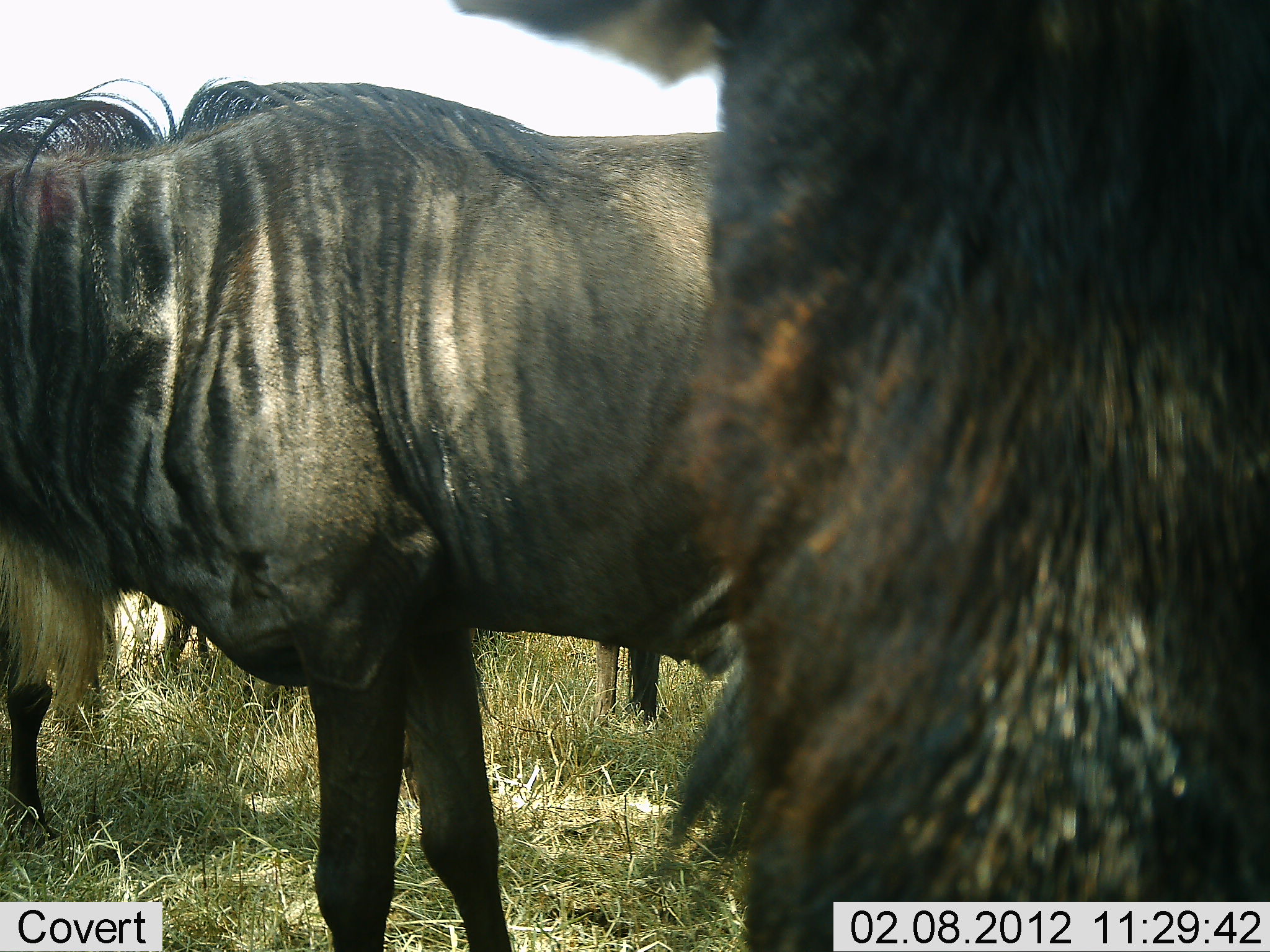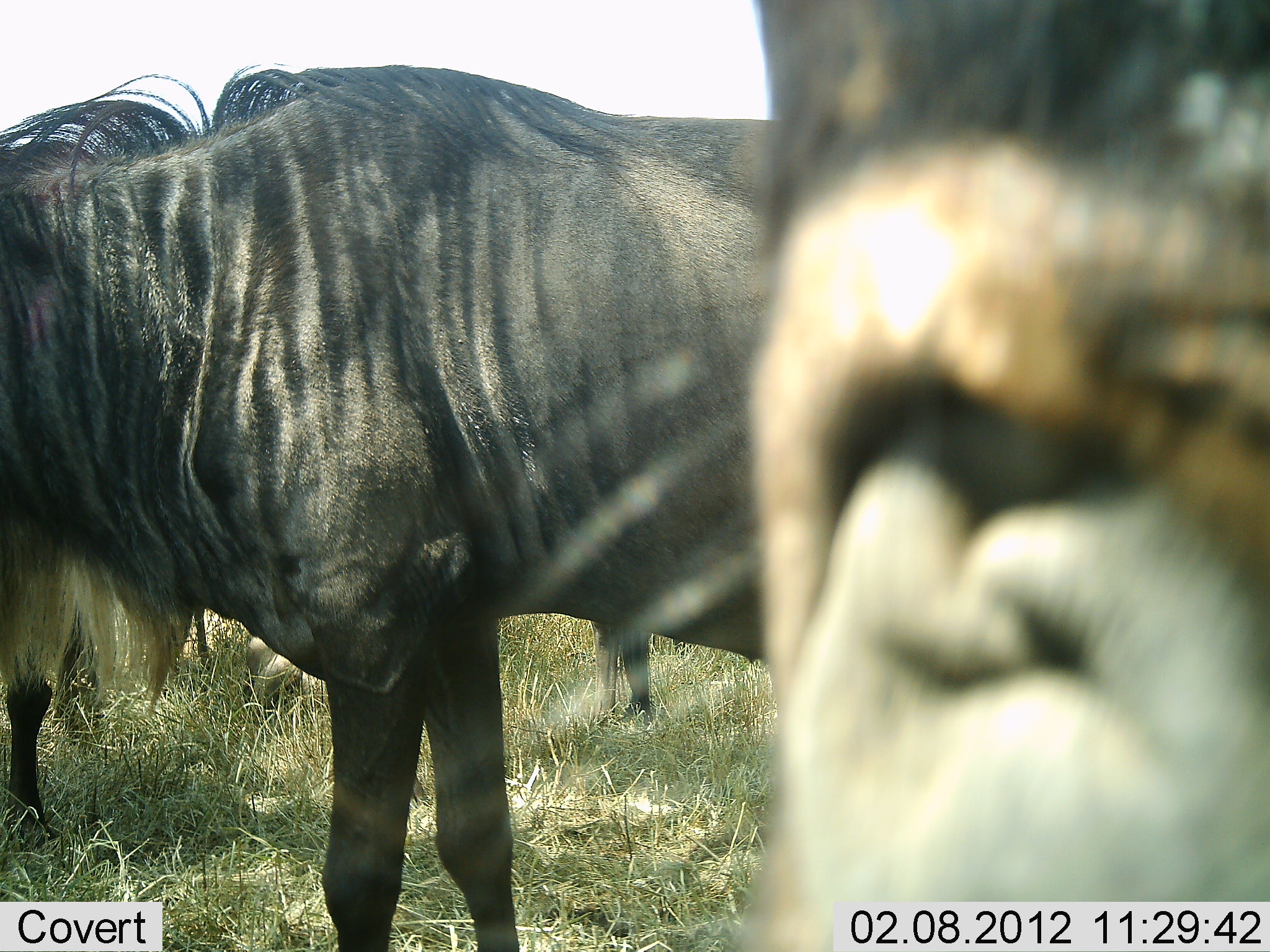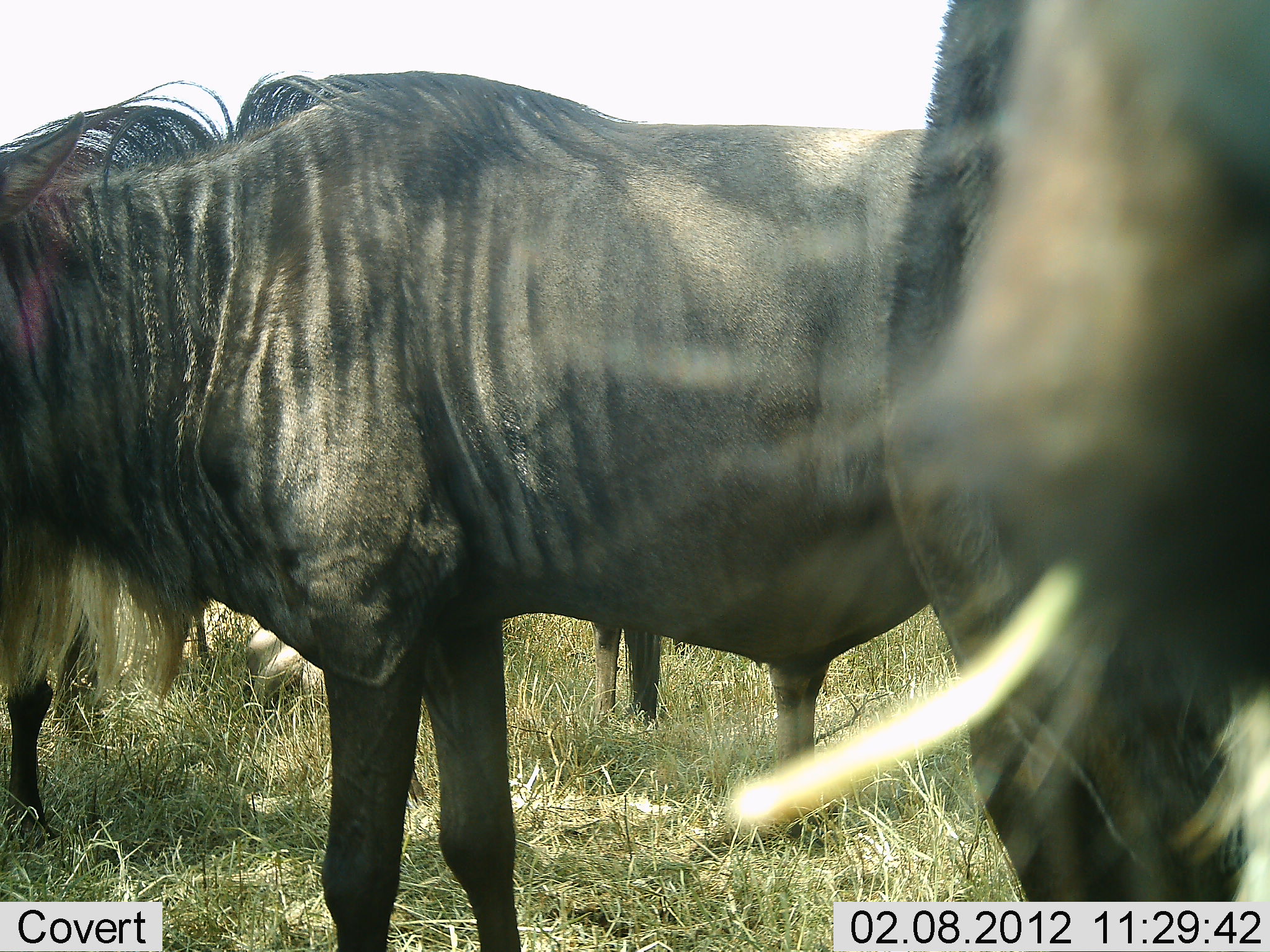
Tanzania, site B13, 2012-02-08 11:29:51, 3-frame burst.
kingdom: Animalia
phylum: Chordata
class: Mammalia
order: Artiodactyla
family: Bovidae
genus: Connochaetes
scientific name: Connochaetes taurinus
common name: blue wildebeest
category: wildebeest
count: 4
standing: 85%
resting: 23%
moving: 0%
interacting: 8%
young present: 0%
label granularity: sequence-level